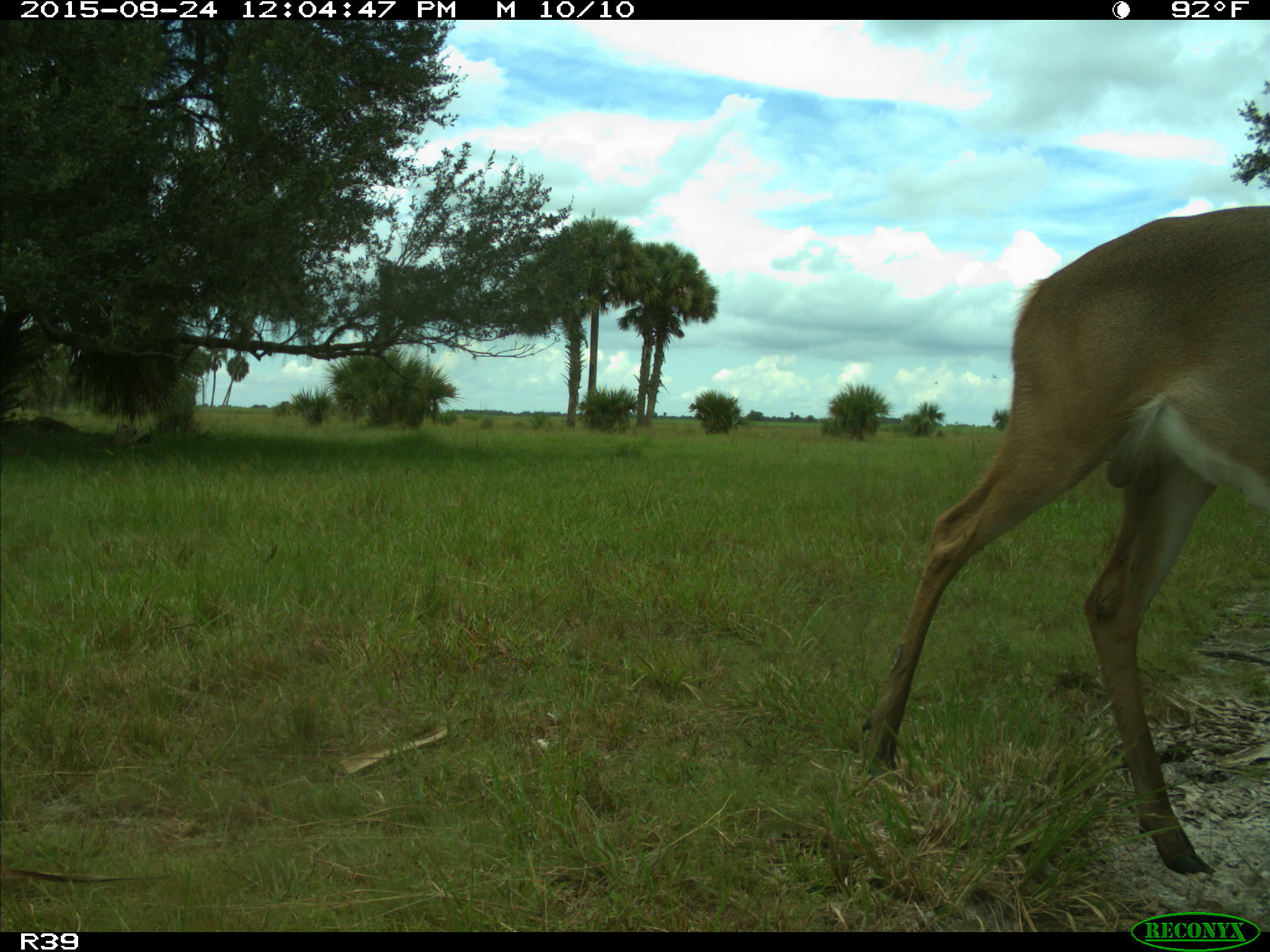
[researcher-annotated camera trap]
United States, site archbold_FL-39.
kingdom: Animalia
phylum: Chordata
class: Mammalia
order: Artiodactyla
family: Cervidae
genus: Odocoileus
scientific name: Odocoileus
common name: deer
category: unidentified deer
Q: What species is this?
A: Unidentified deer (deer) (Odocoileus).